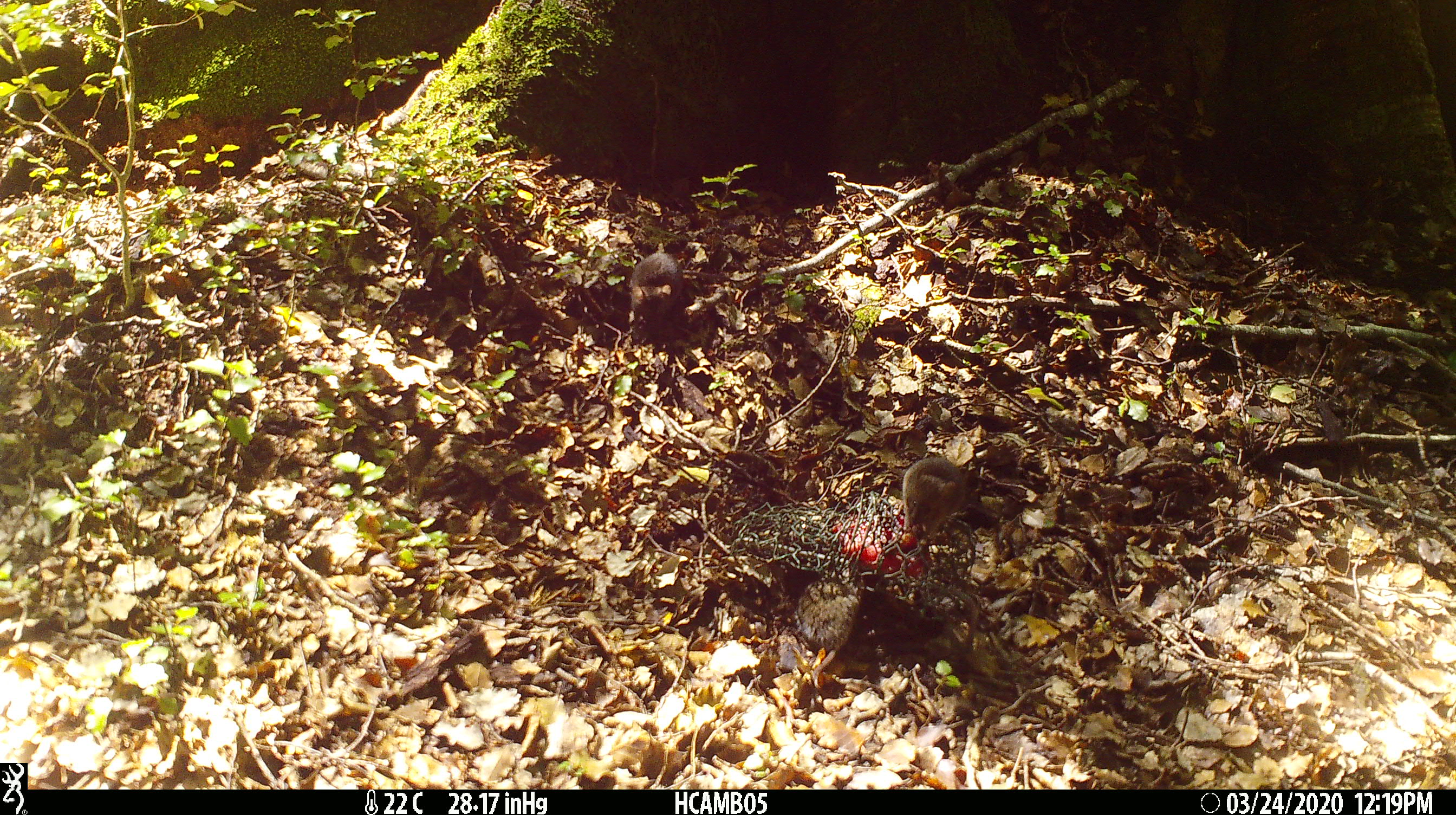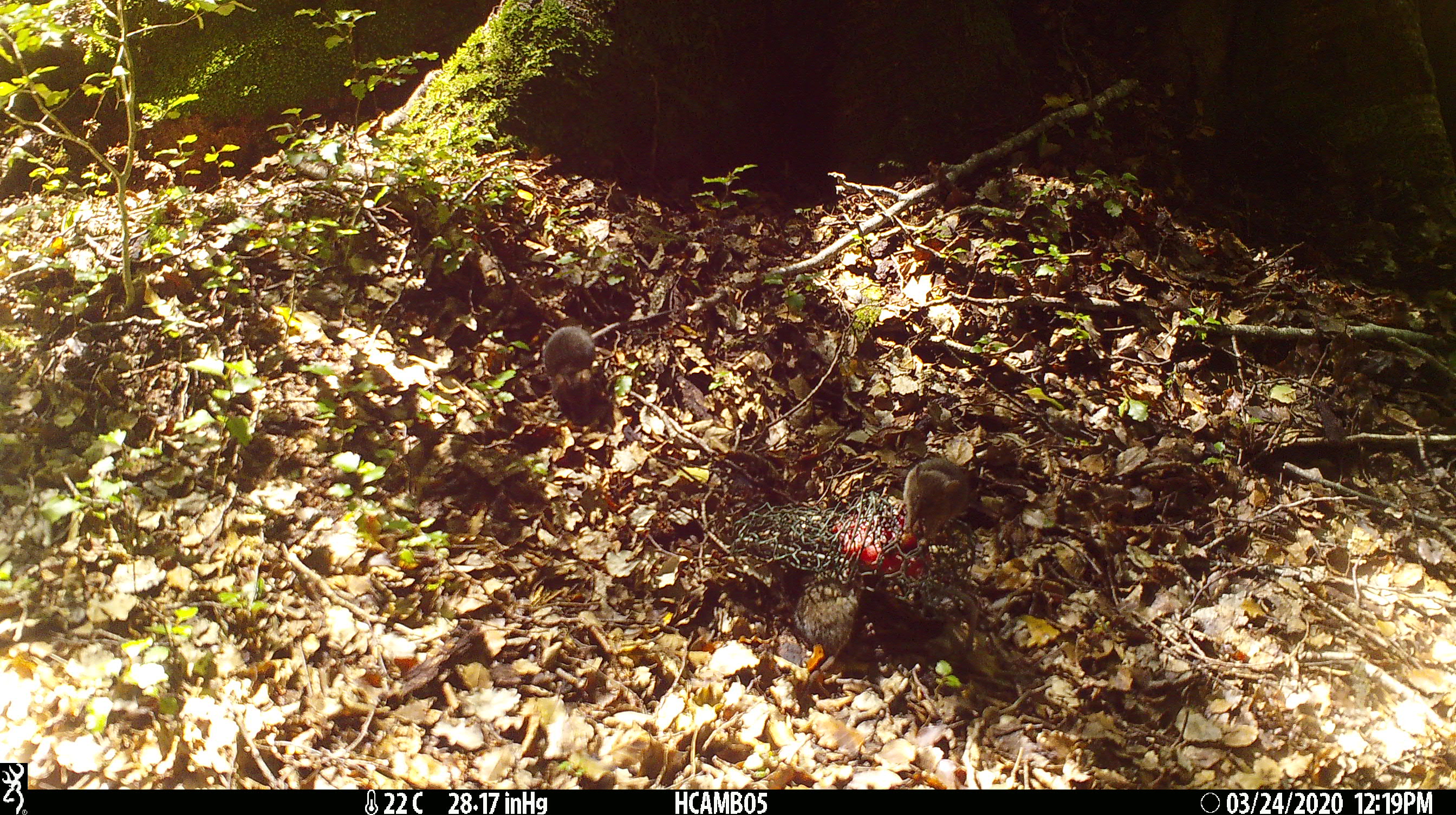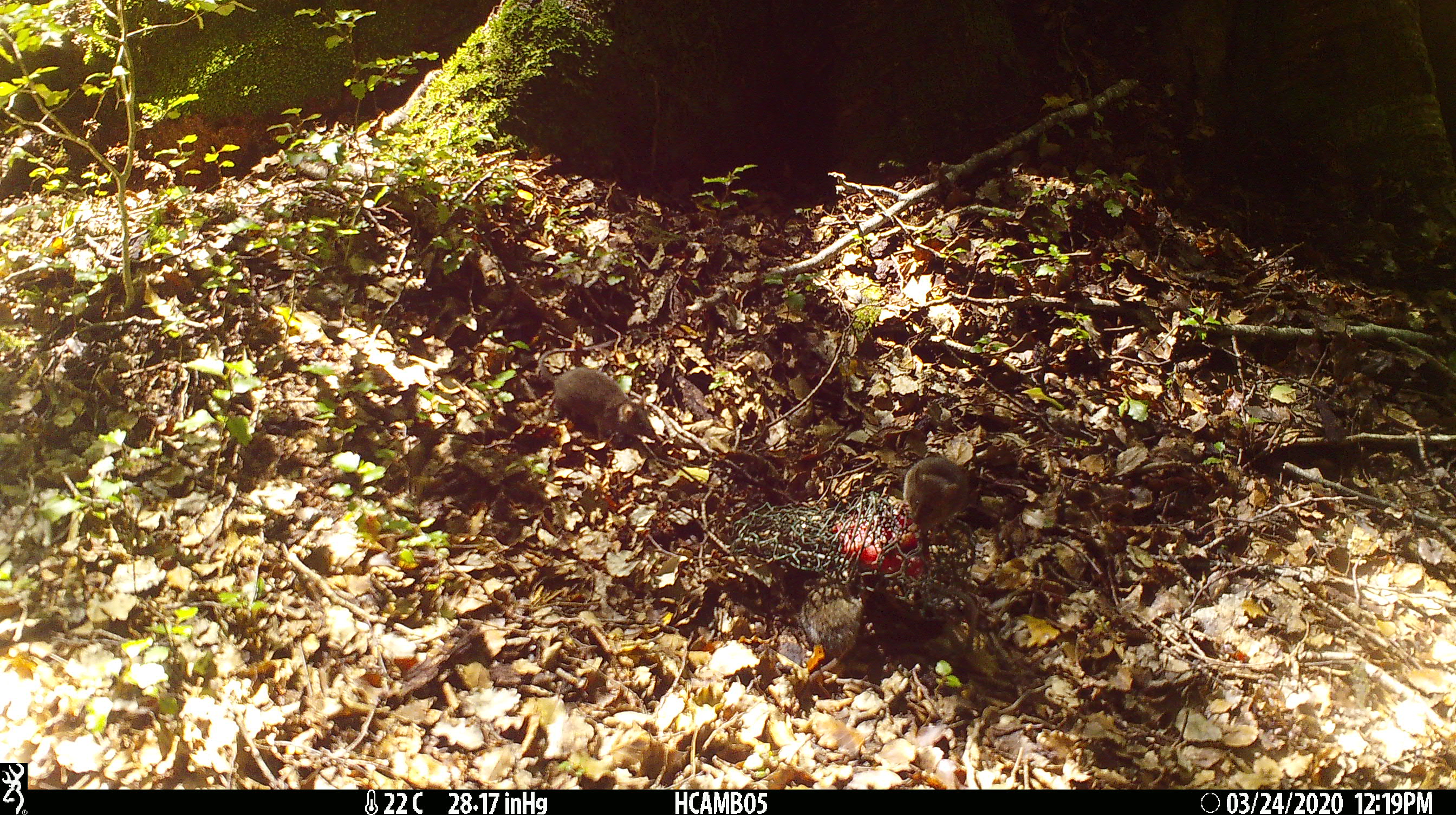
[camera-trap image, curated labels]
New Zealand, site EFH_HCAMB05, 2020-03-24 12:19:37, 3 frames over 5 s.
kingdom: Animalia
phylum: Chordata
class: Mammalia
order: Rodentia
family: Muridae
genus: Mus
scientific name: Mus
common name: mouse